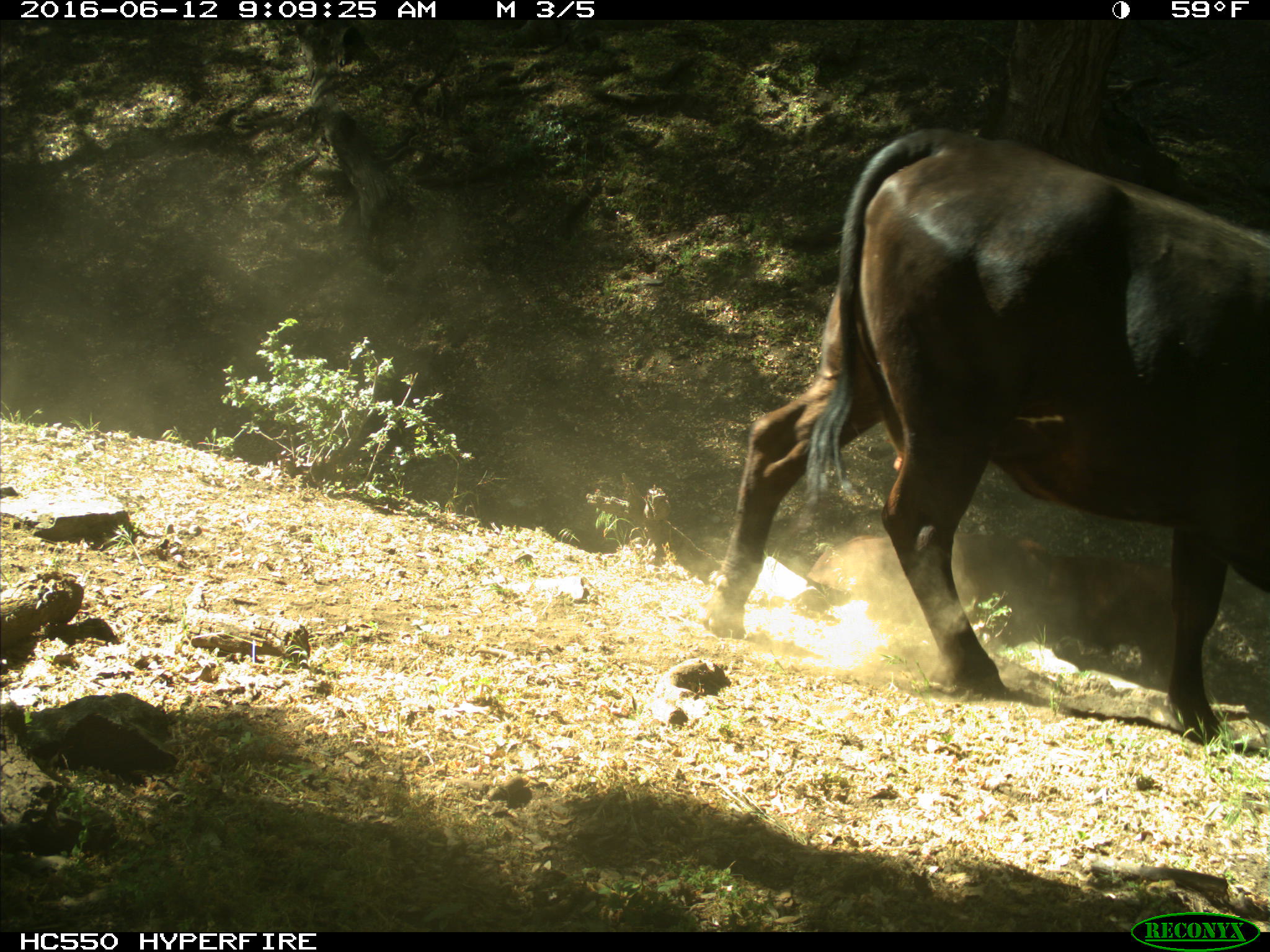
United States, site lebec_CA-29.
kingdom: Animalia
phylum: Chordata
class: Mammalia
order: Artiodactyla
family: Bovidae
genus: Bos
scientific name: Bos taurus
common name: domestic cow